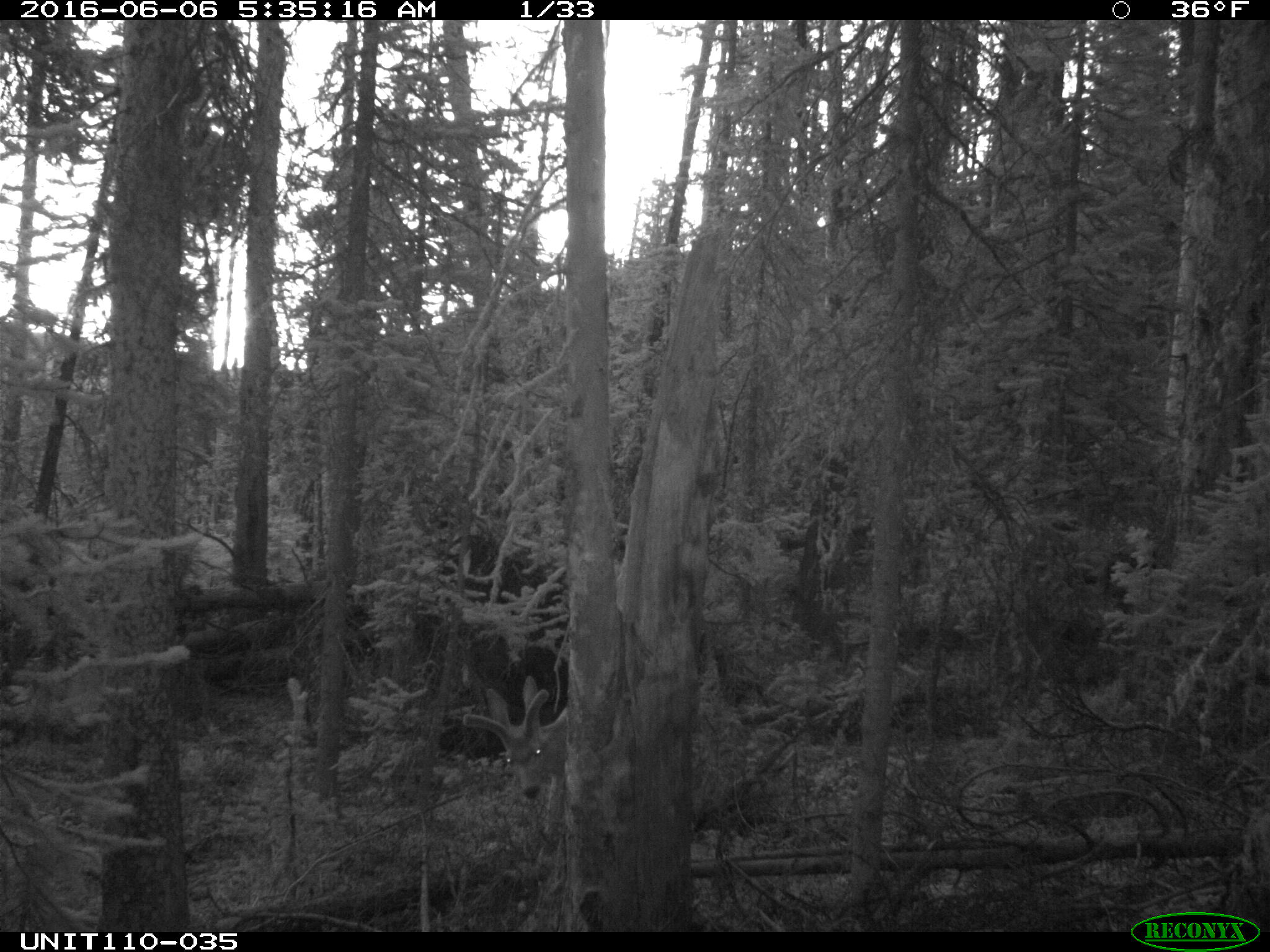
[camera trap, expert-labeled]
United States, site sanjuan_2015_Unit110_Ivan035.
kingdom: Animalia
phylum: Chordata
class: Mammalia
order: Artiodactyla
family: Cervidae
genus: Odocoileus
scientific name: Odocoileus hemionus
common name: mule deer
Odocoileus hemionus (mule deer).